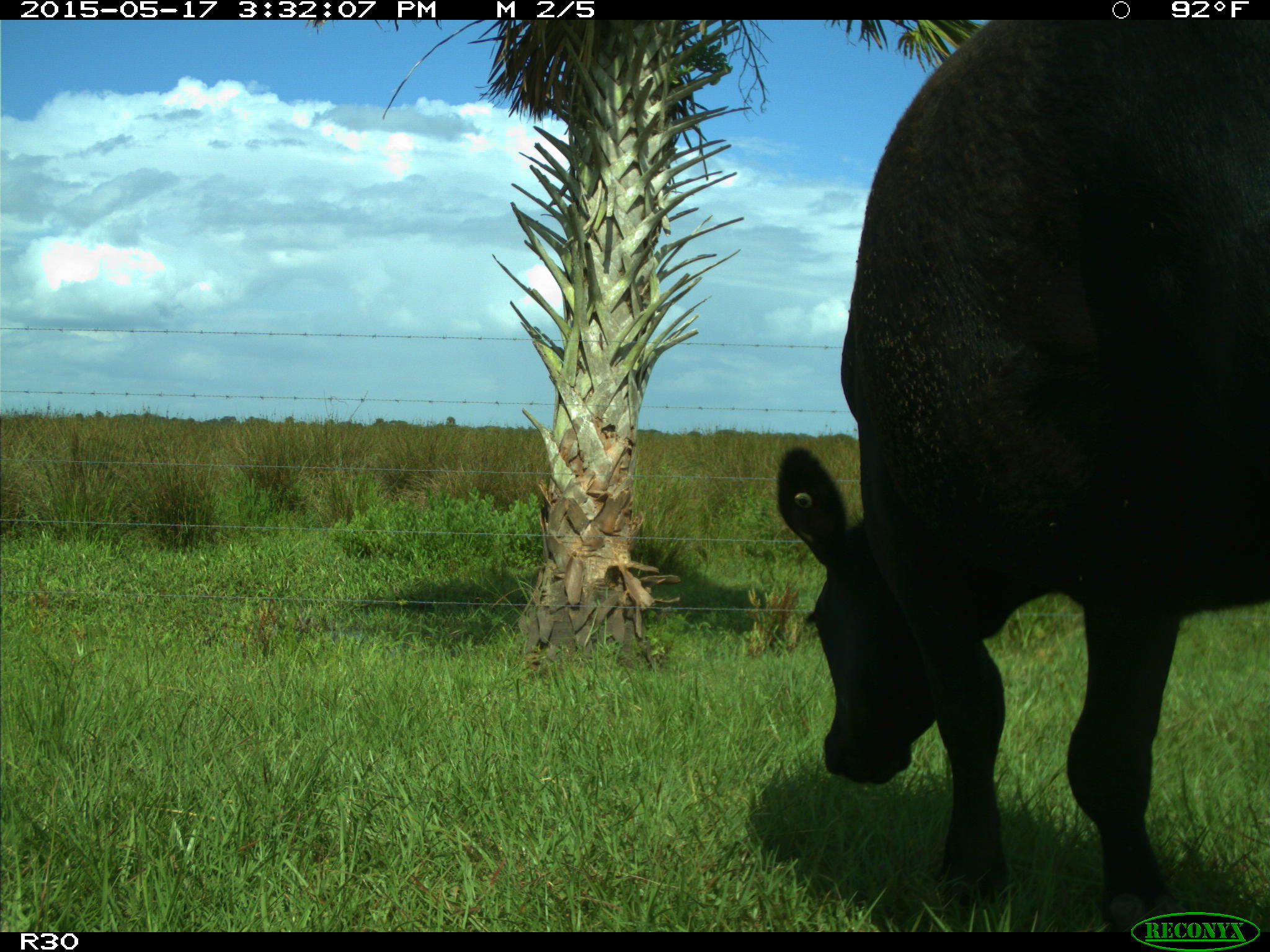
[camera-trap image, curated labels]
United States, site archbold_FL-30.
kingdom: Animalia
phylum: Chordata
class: Mammalia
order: Artiodactyla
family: Bovidae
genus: Bos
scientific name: Bos taurus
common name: domestic cow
Bos taurus (domestic cow).